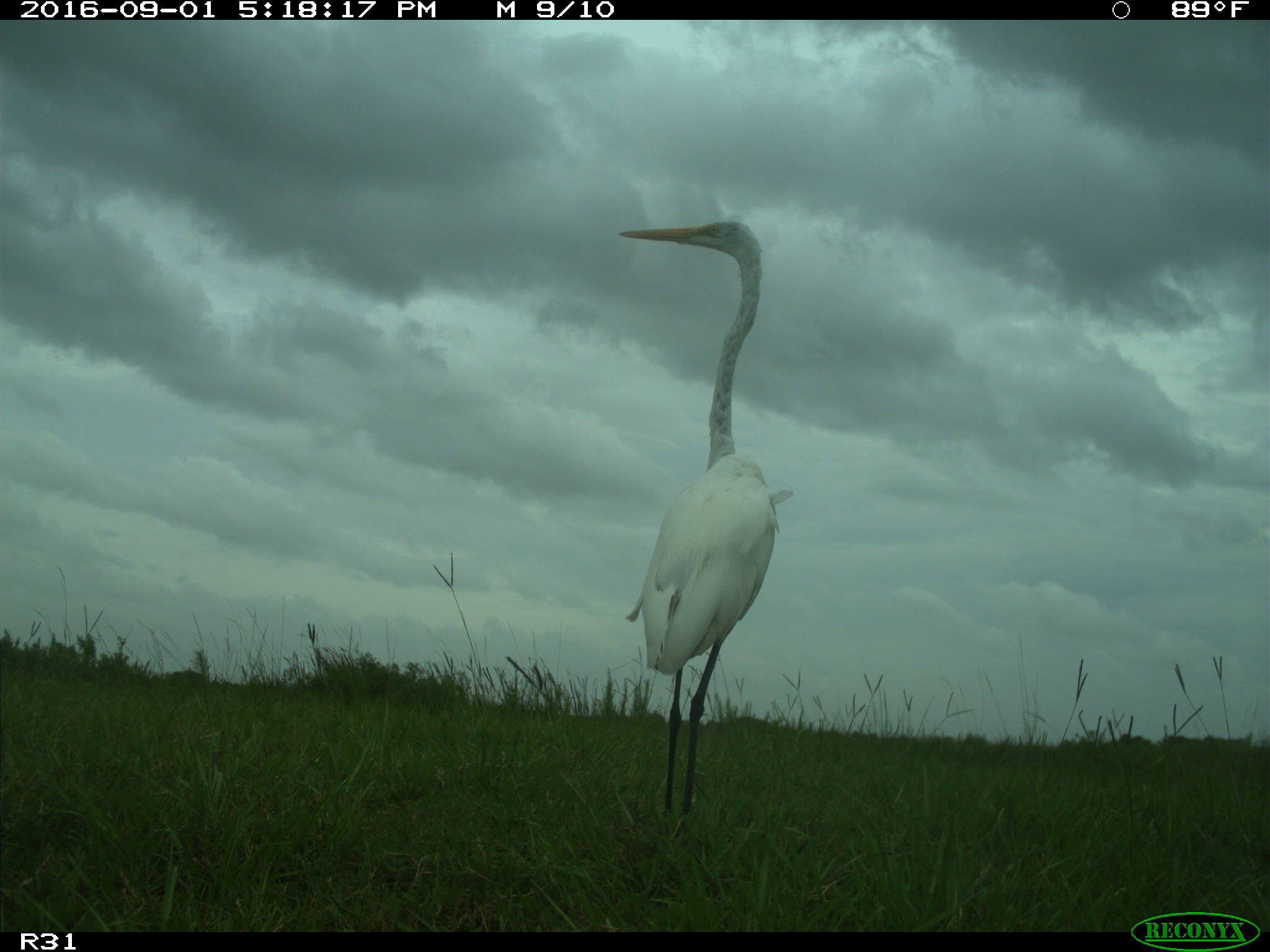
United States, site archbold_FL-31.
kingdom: Animalia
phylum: Chordata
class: Aves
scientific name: Aves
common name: birds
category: unidentified bird